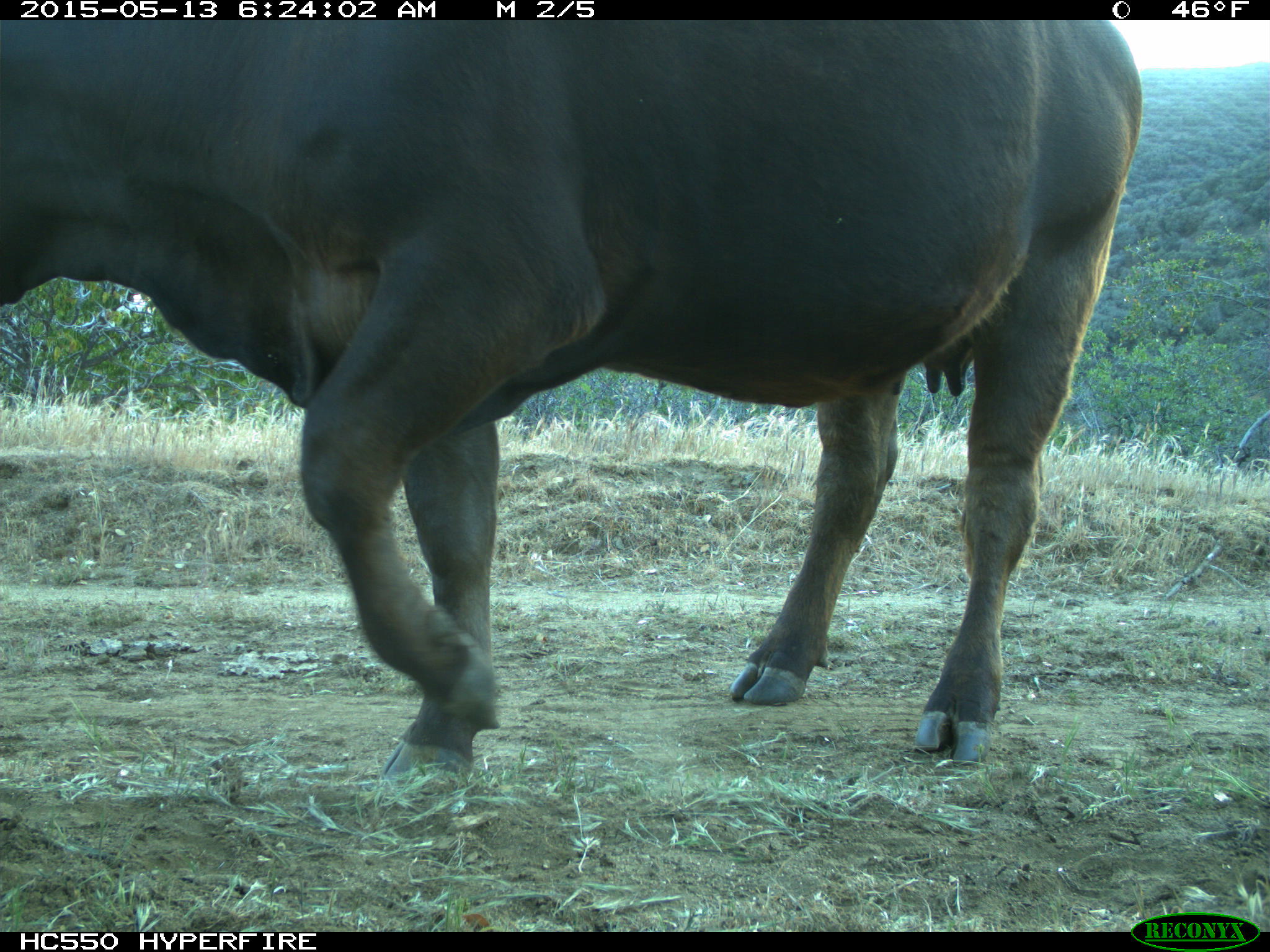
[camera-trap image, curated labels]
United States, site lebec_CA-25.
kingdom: Animalia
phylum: Chordata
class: Mammalia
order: Artiodactyla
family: Bovidae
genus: Bos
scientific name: Bos taurus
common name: domestic cow